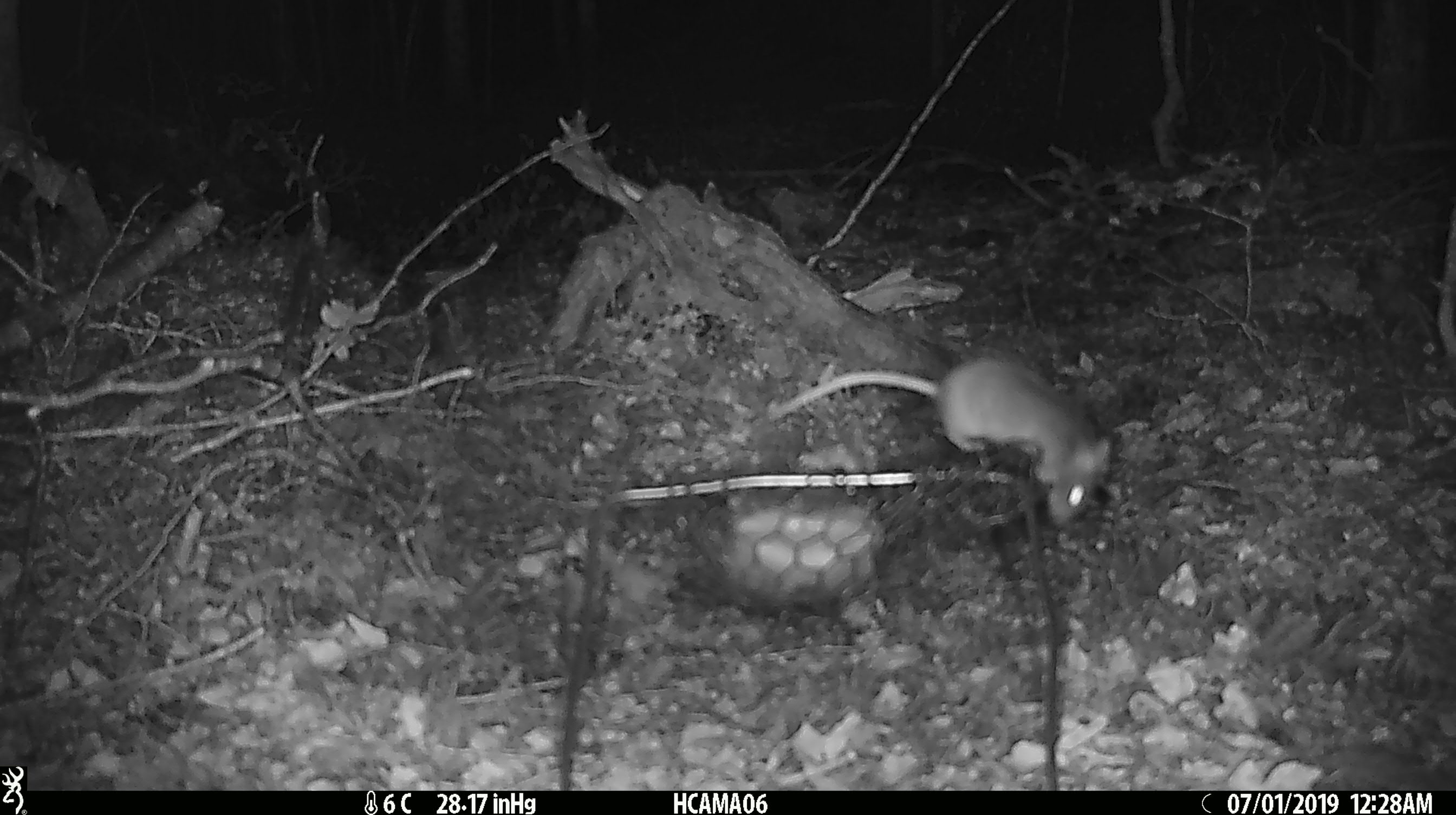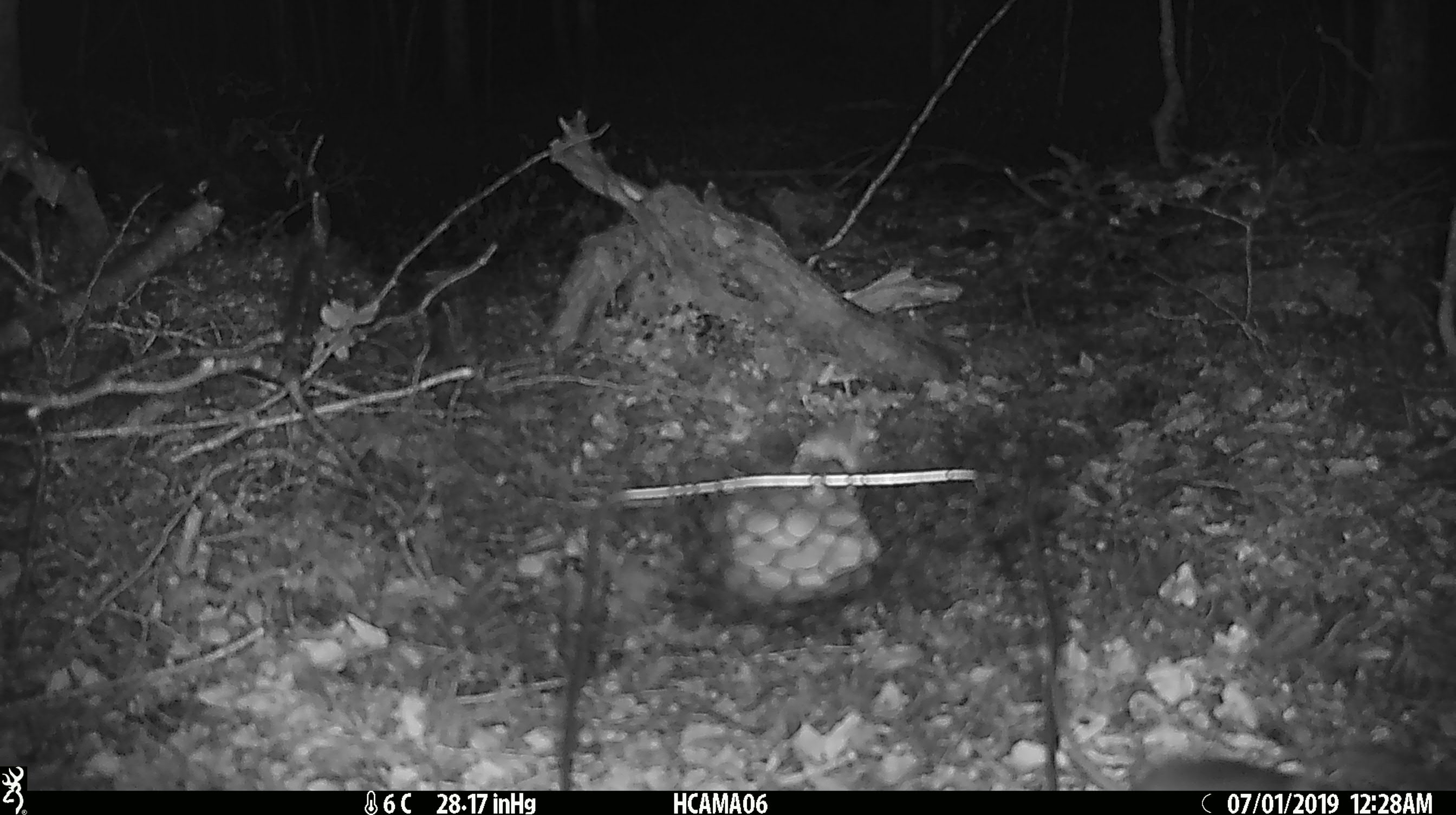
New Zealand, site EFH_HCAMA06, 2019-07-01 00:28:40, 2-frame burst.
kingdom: Animalia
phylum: Chordata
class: Mammalia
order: Rodentia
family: Muridae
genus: Mus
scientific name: Mus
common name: mouse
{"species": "mouse (Mus)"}